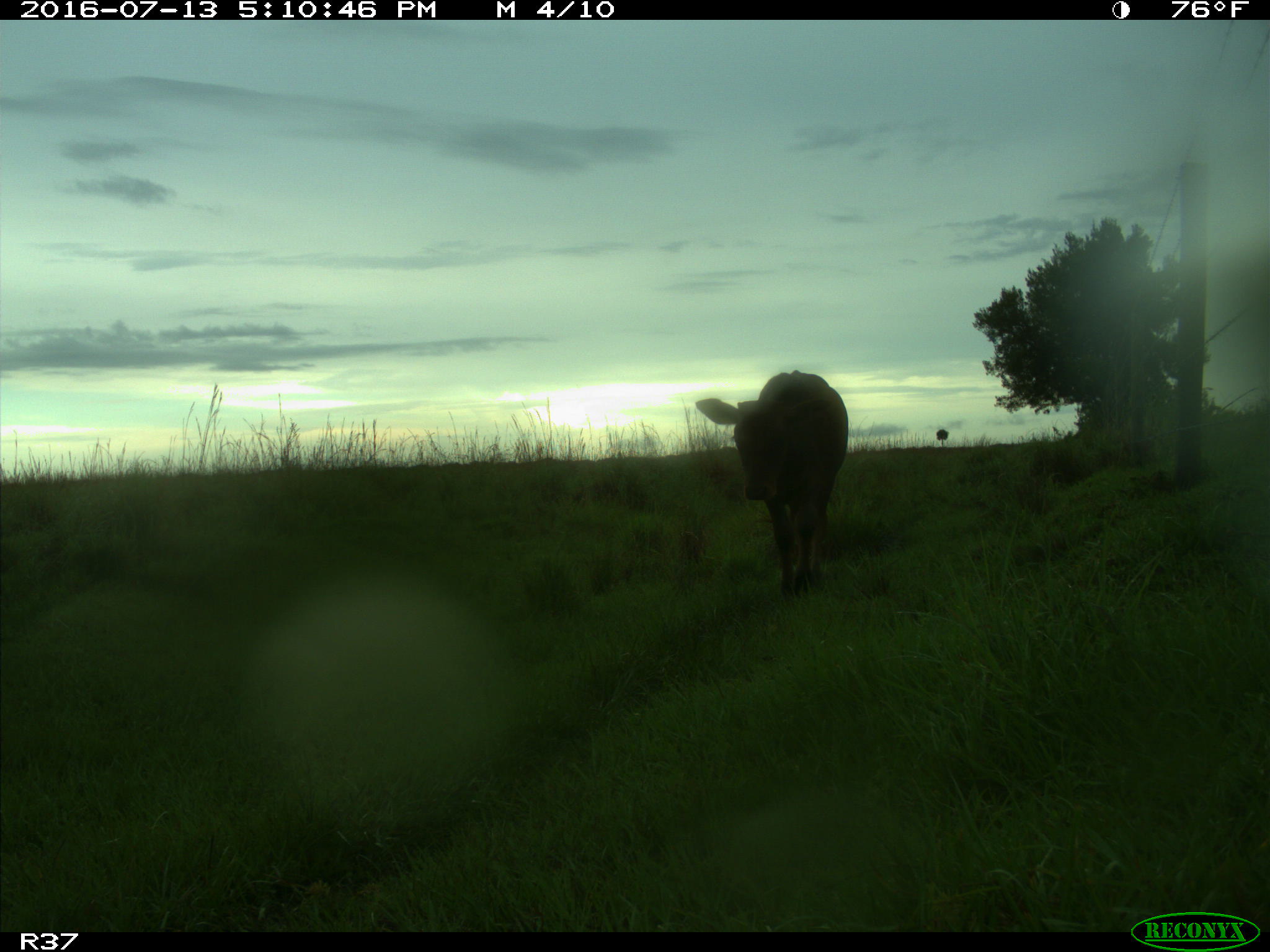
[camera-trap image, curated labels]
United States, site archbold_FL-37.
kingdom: Animalia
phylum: Chordata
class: Mammalia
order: Artiodactyla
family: Bovidae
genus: Bos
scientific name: Bos taurus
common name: domestic cow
Bos taurus (domestic cow).